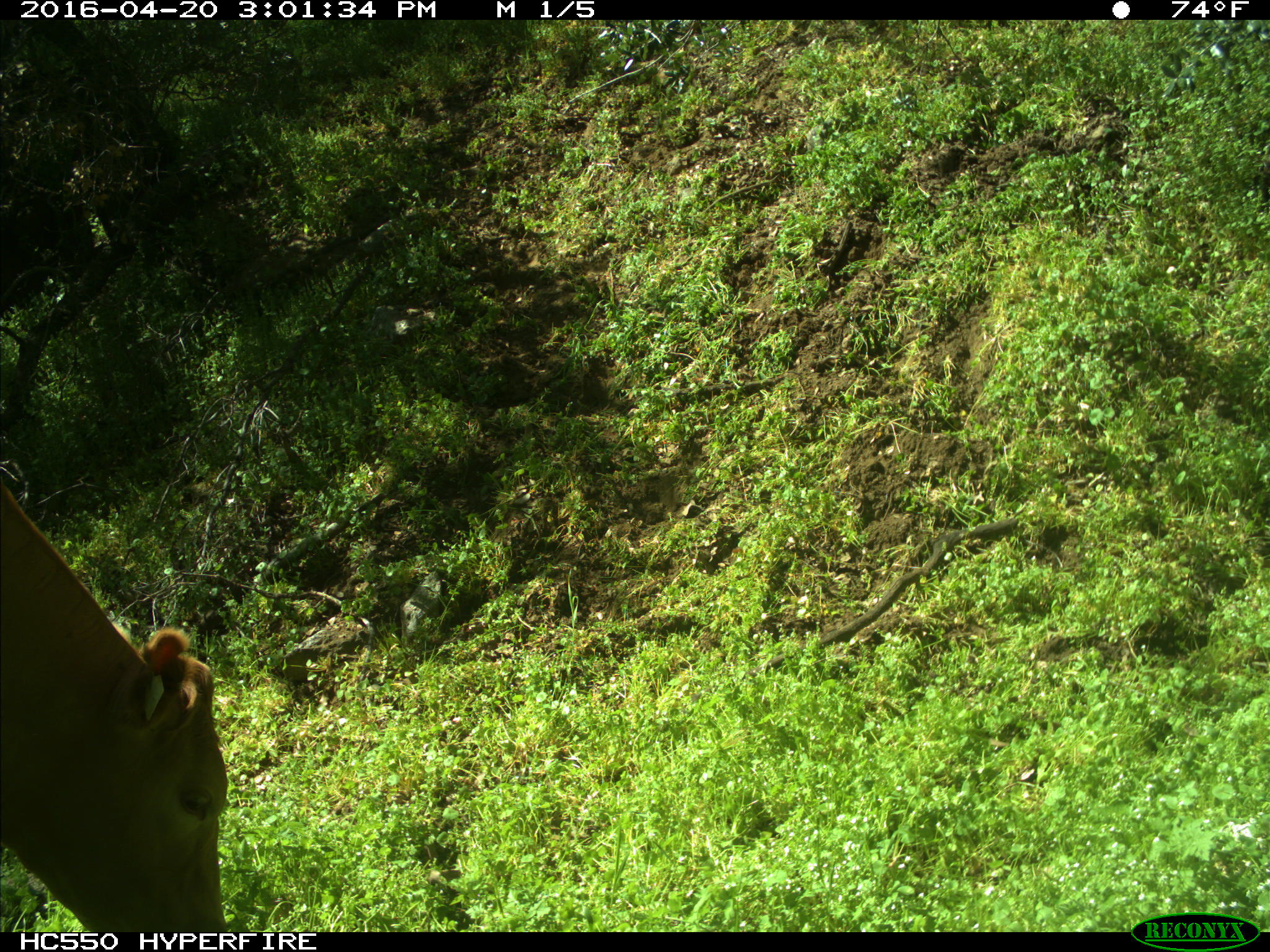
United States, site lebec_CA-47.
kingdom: Animalia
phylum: Chordata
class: Mammalia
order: Artiodactyla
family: Bovidae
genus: Bos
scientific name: Bos taurus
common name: domestic cow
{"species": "Bos taurus (domestic cow)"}